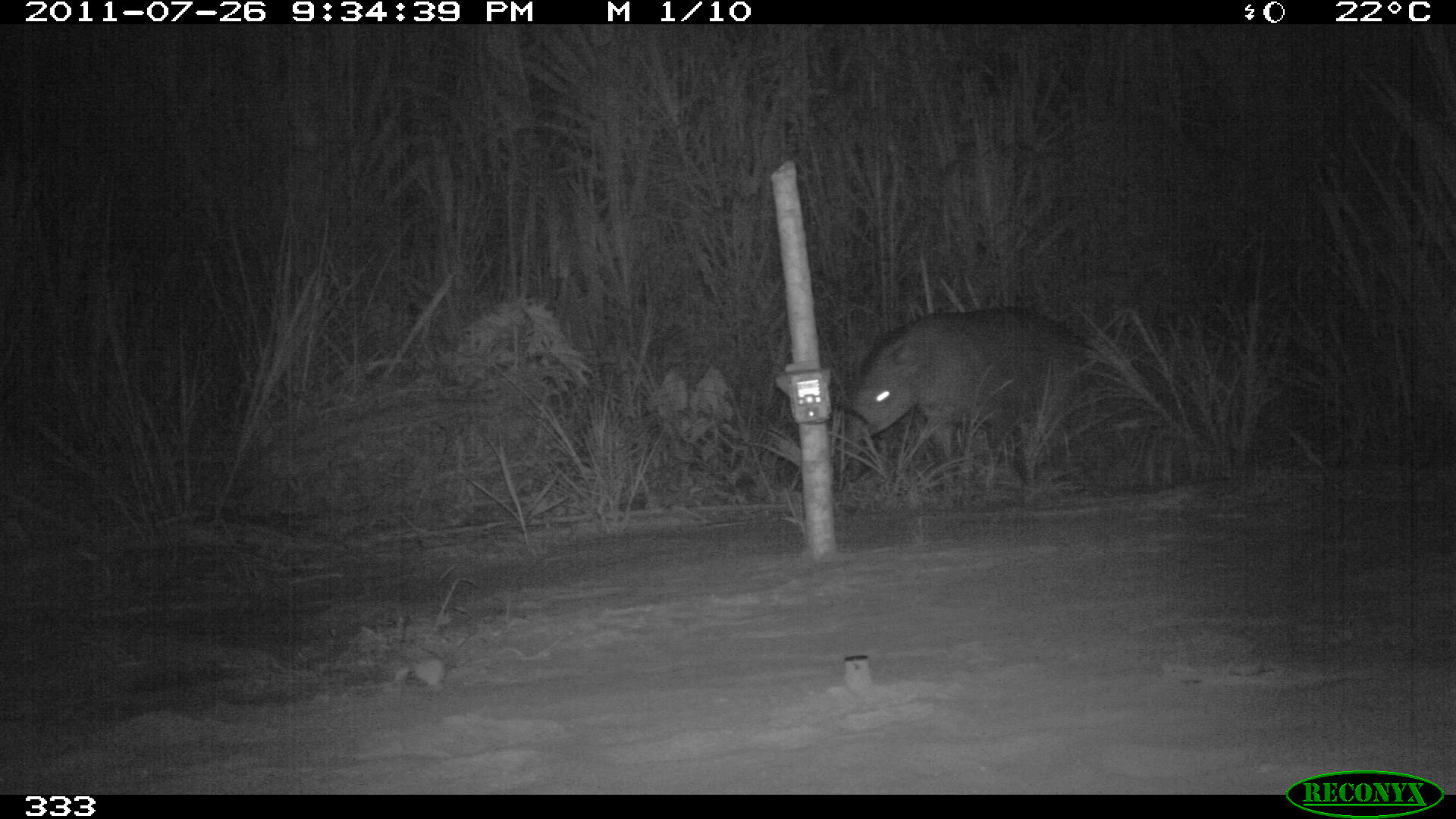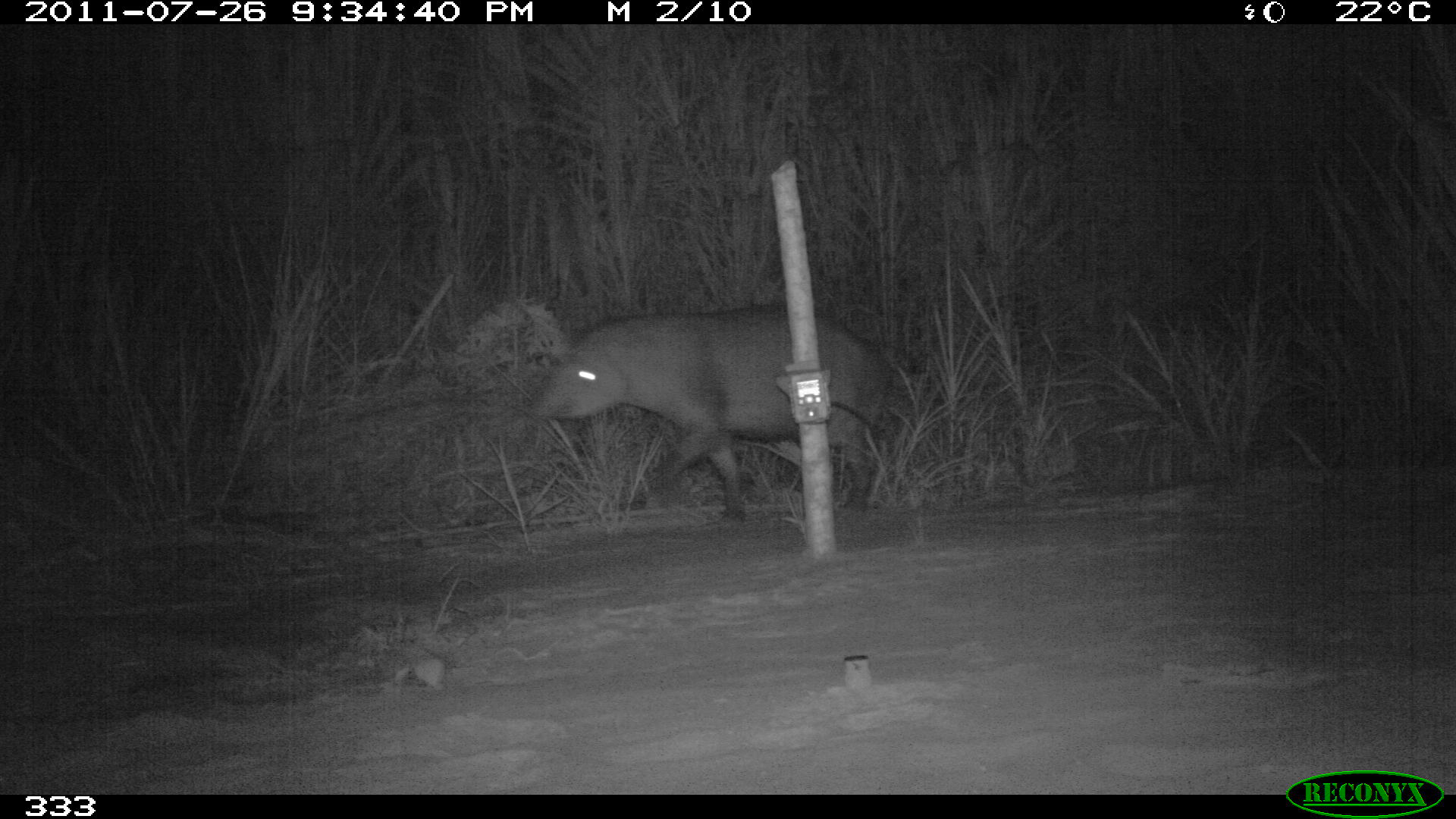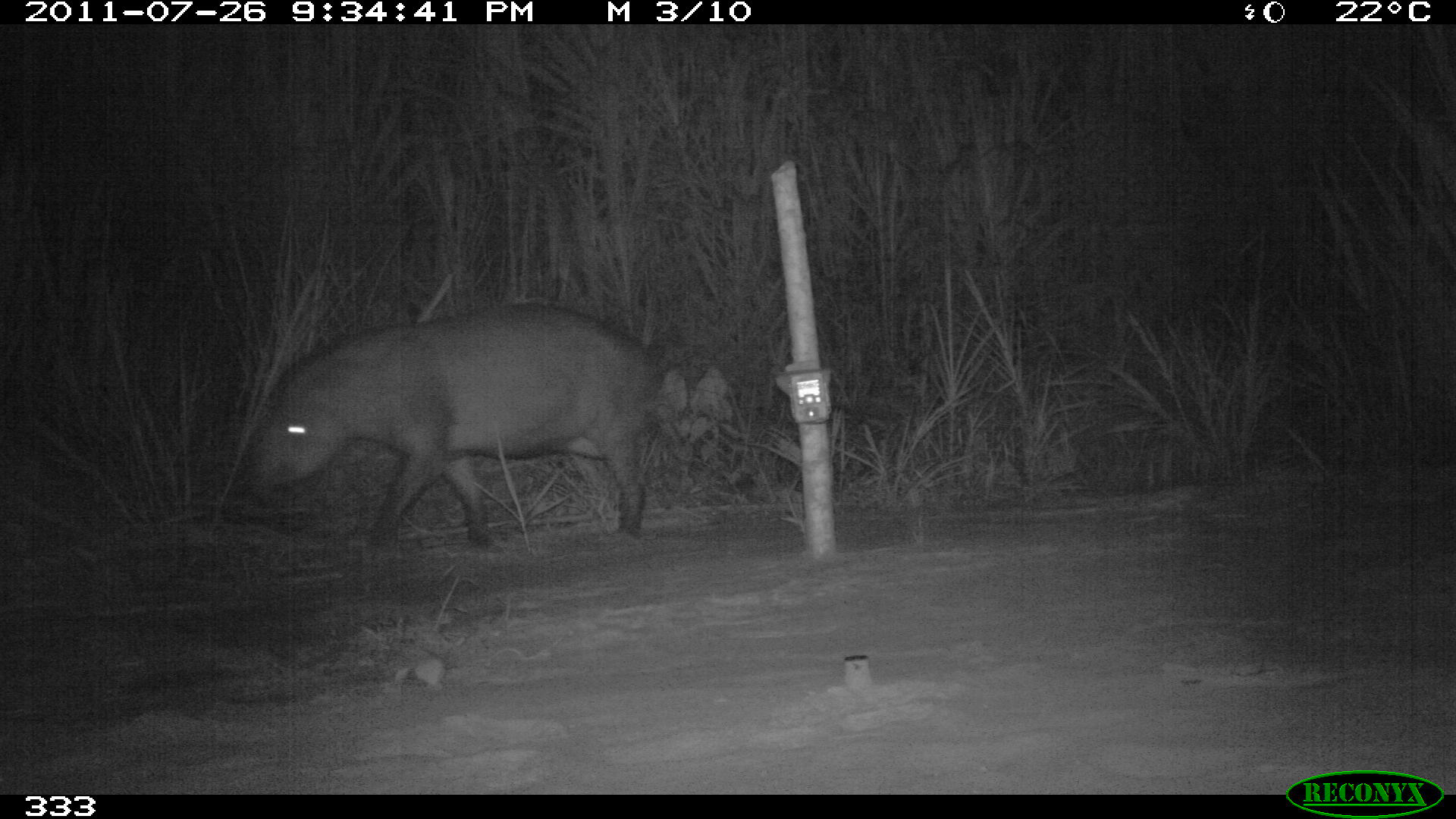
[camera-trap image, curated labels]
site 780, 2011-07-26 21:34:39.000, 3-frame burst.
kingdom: Animalia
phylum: Chordata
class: Mammalia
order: Perissodactyla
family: Tapiridae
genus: Tapirus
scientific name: Tapirus terrestris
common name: south american tapir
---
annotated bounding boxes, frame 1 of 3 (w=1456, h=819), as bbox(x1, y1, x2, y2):
tapirus terrestris: bbox(839, 302, 1123, 472)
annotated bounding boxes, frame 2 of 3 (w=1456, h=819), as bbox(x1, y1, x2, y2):
tapirus terrestris: bbox(530, 303, 894, 520)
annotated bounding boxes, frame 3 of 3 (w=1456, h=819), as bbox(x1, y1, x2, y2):
tapirus terrestris: bbox(240, 299, 668, 546)